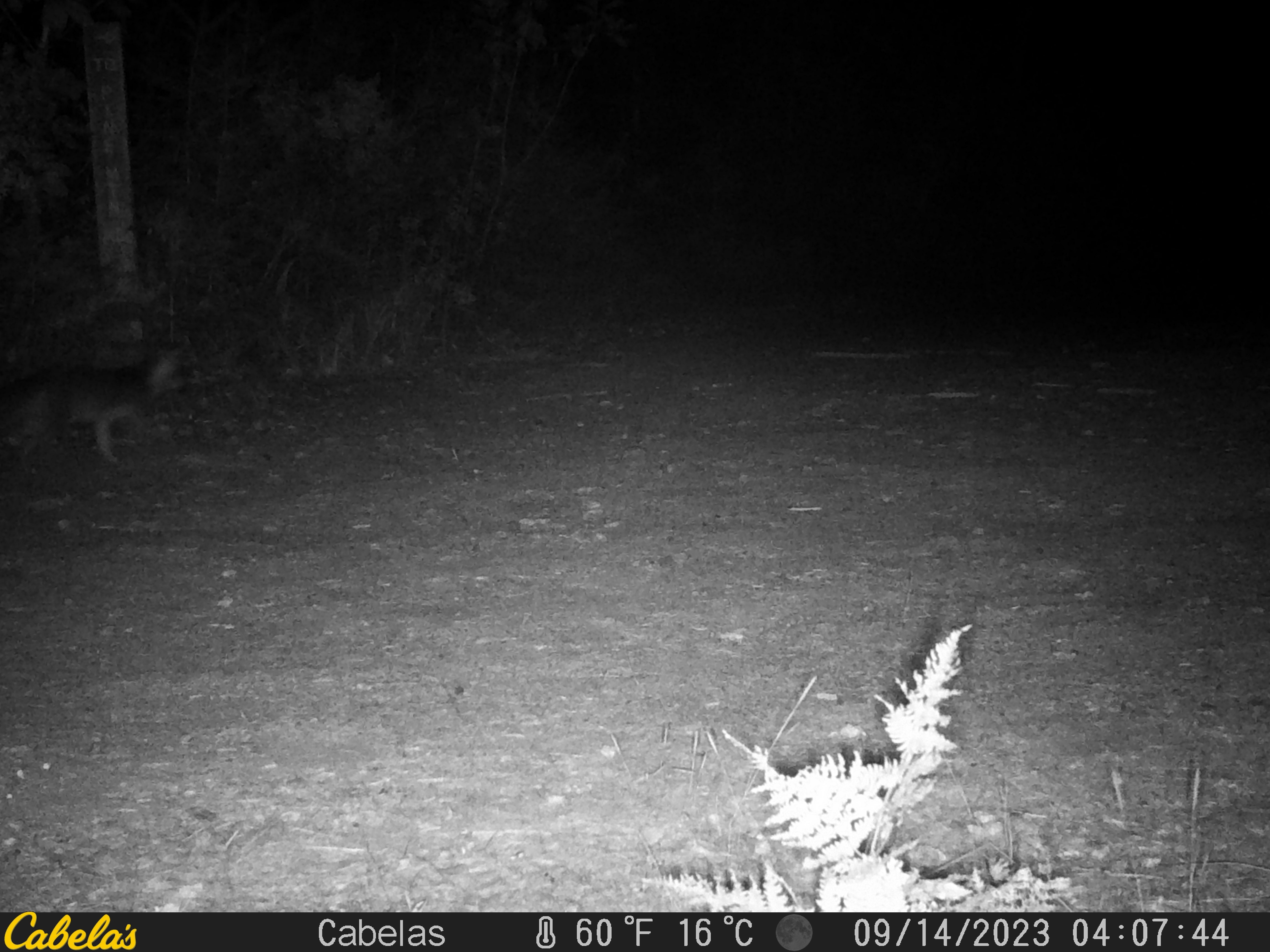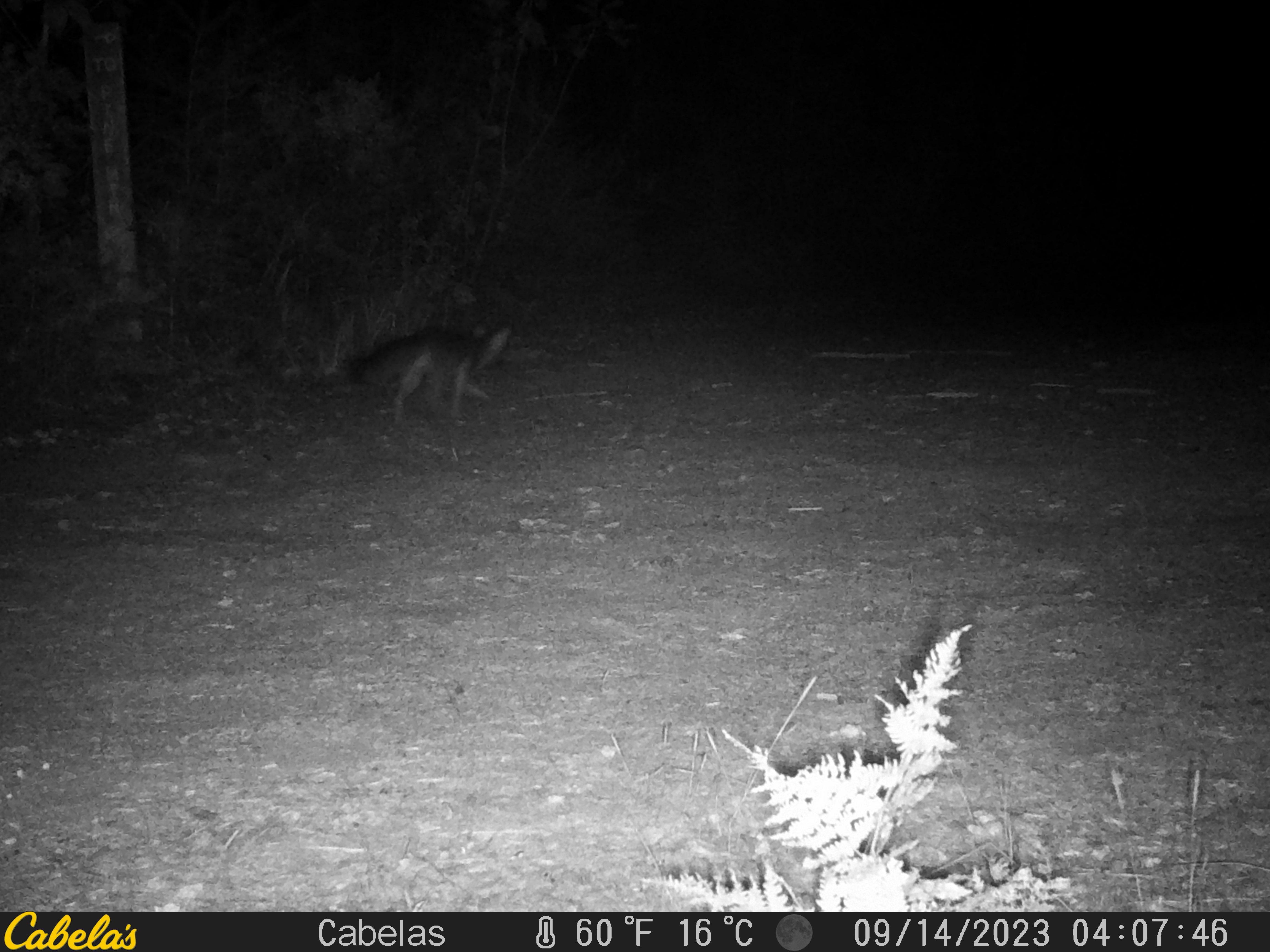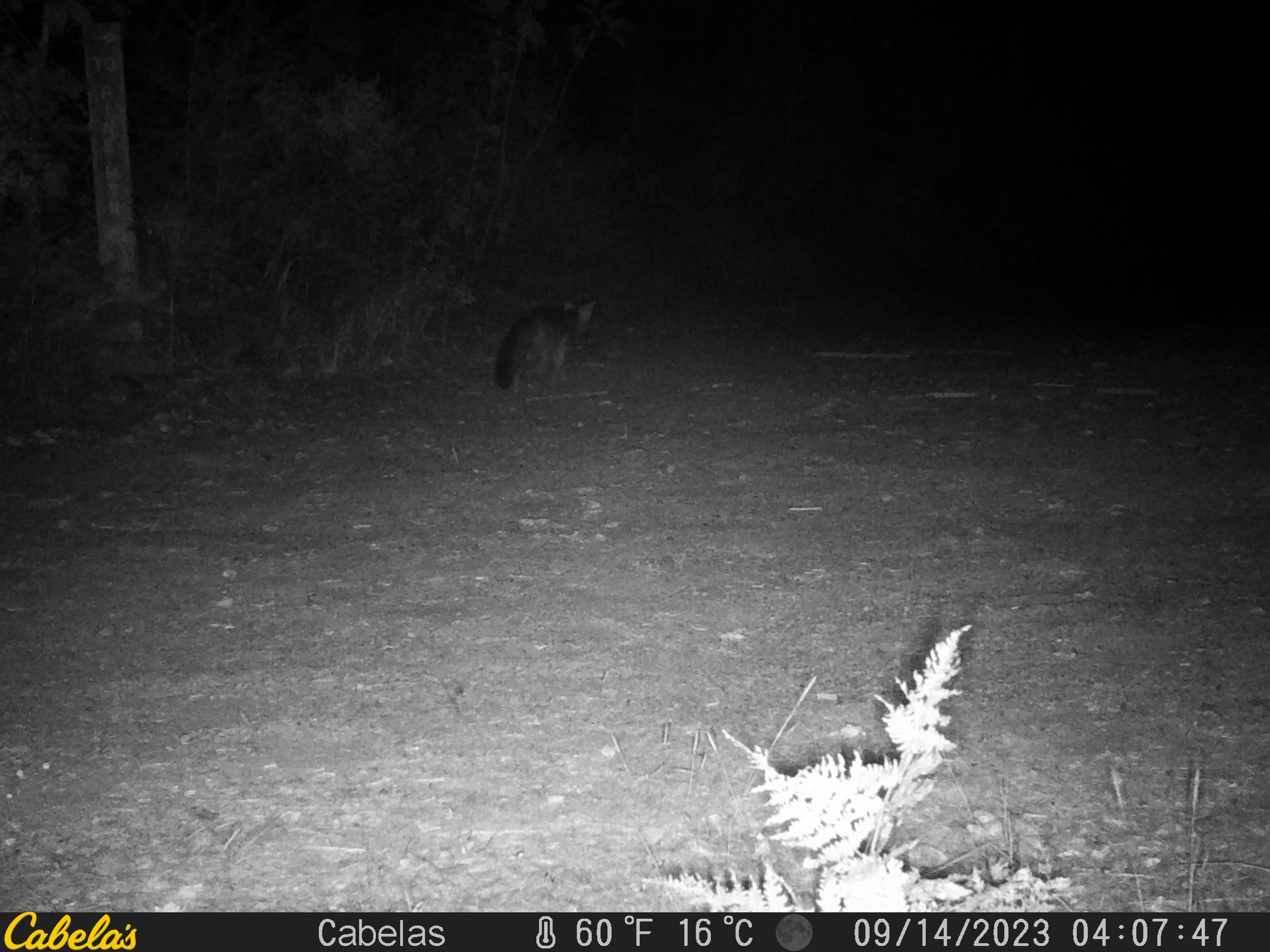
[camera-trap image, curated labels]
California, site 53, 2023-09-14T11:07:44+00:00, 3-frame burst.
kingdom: Animalia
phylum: Chordata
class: Mammalia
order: Carnivora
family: Canidae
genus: Urocyon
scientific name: Urocyon cinereoargenteus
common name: gray fox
Gray fox (Urocyon cinereoargenteus).